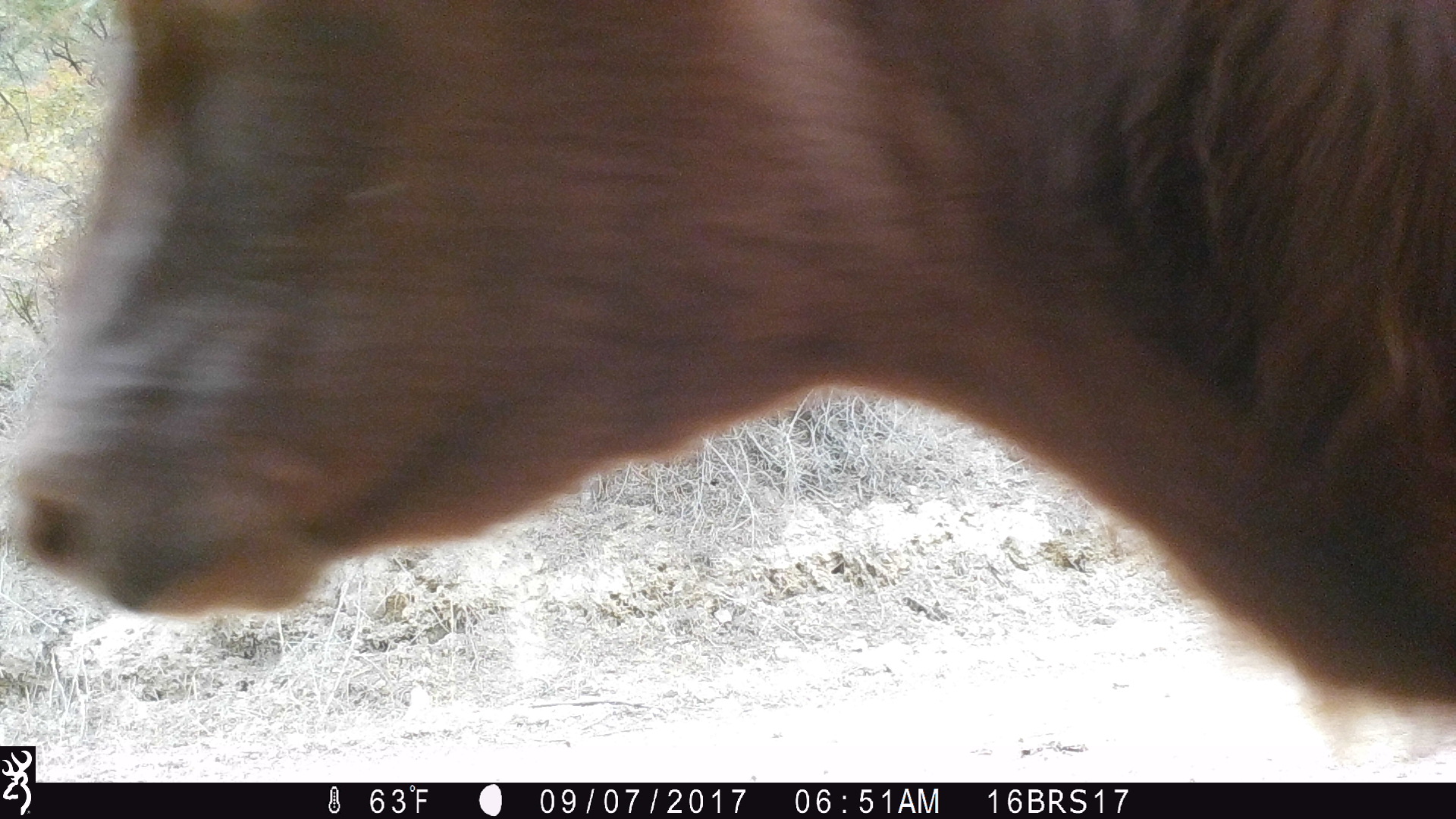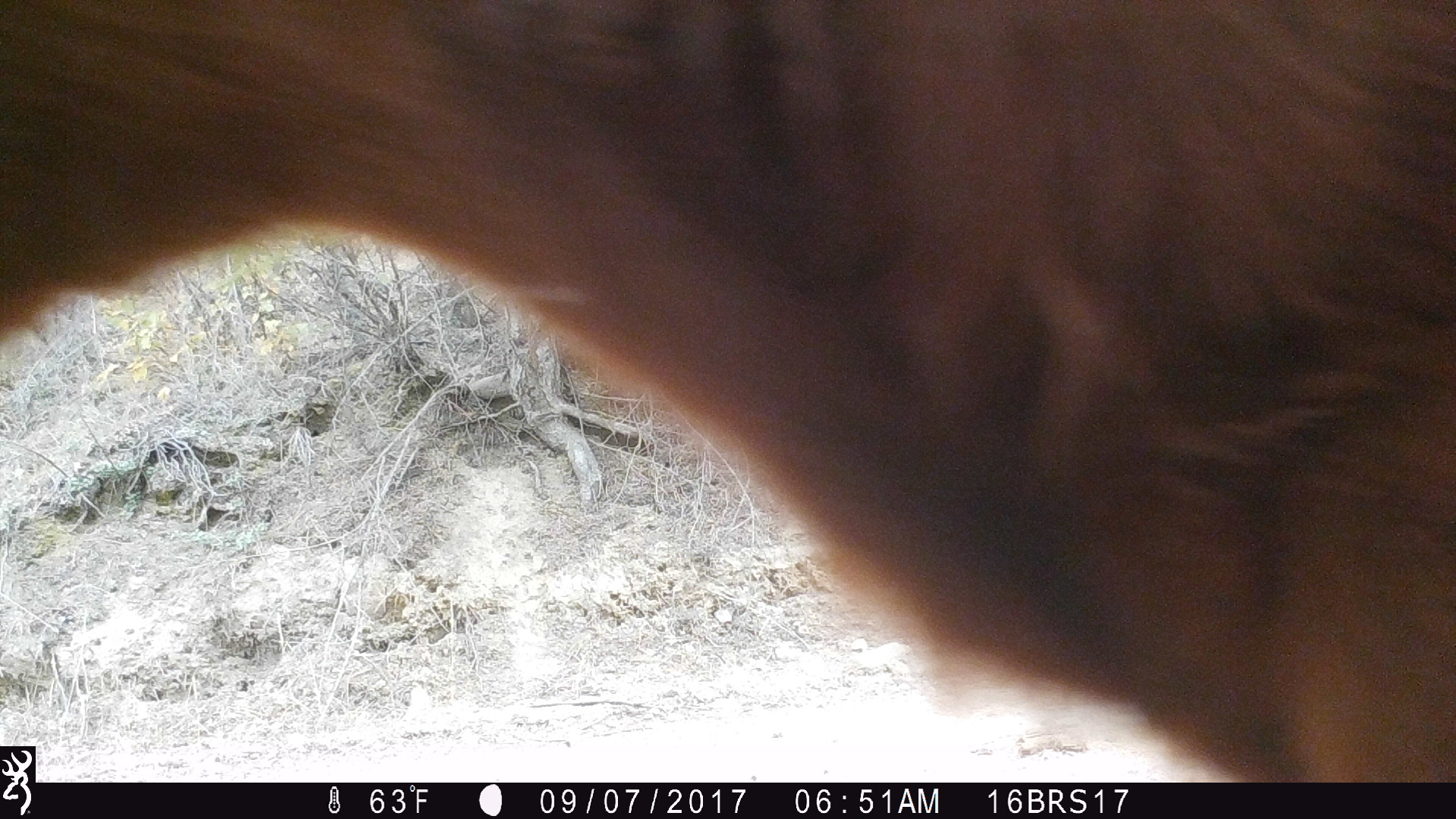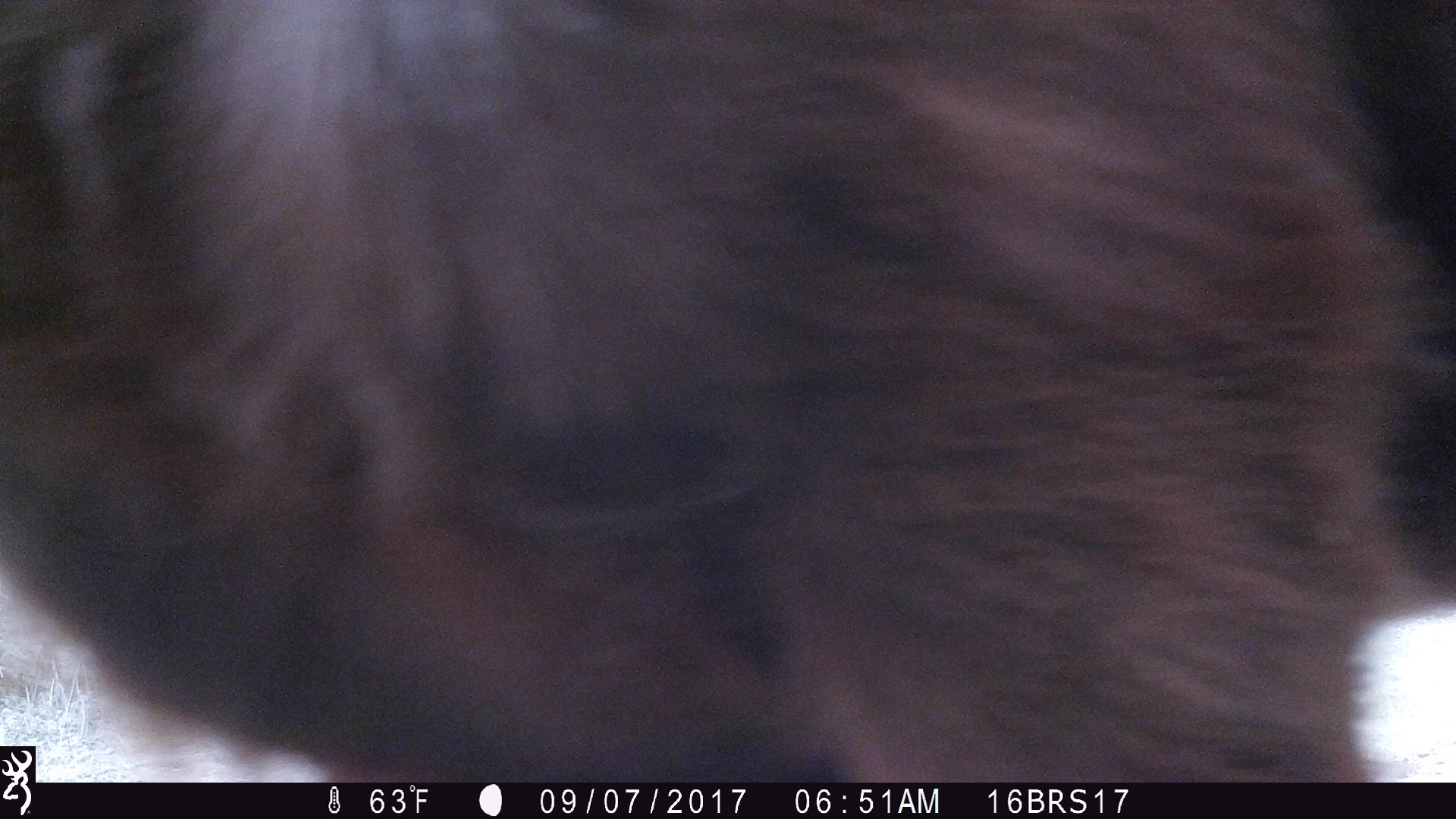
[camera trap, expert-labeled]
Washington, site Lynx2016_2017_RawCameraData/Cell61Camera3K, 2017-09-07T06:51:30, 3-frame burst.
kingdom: Animalia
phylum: Chordata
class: Mammalia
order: Artiodactyla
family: Bovidae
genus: Bos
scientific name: Bos taurus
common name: domestic cattle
Domestic cattle (Bos taurus). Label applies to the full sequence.